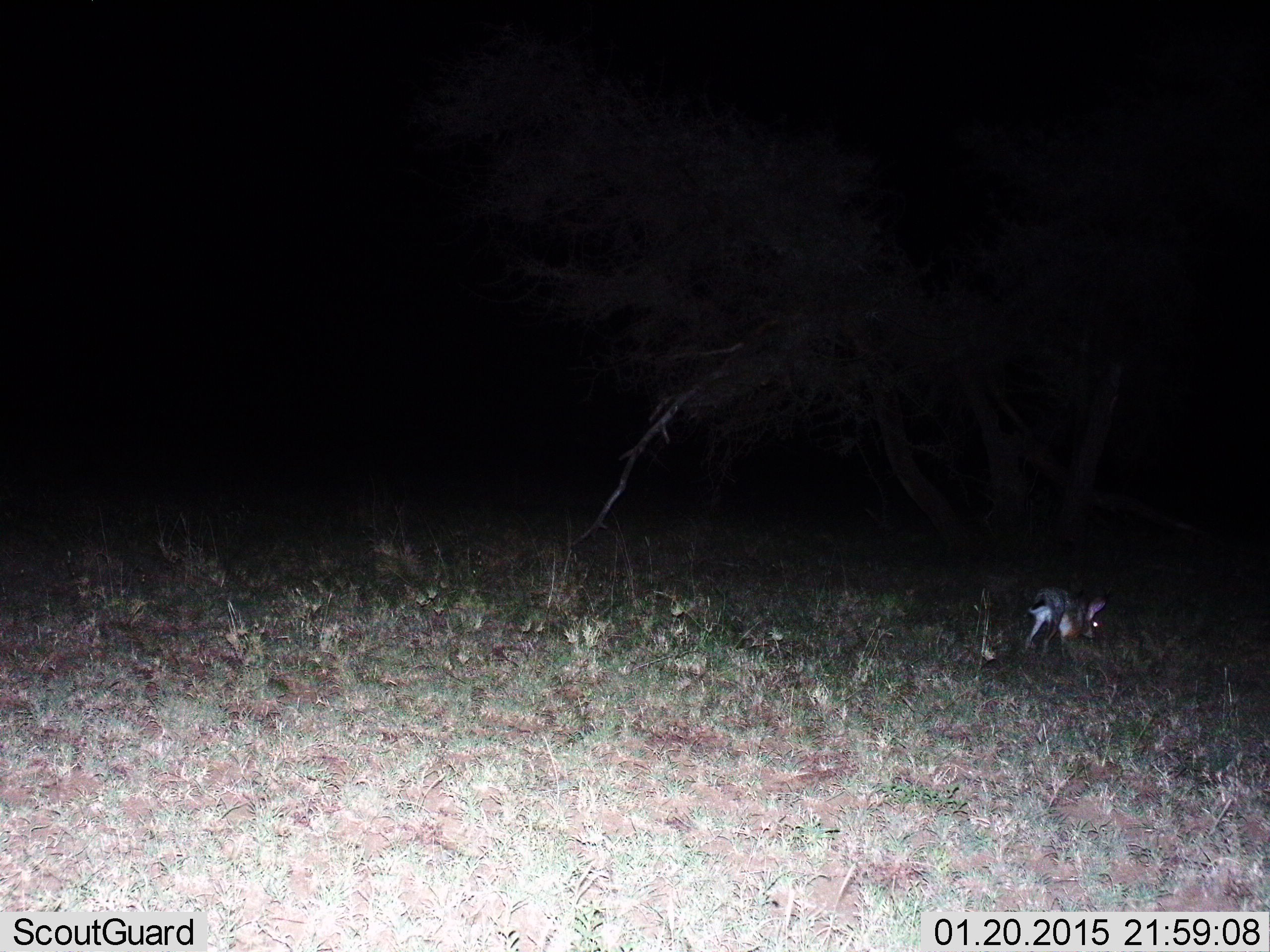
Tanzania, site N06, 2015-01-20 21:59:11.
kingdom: Animalia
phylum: Chordata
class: Mammalia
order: Lagomorpha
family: Leporidae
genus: Lepus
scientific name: Lepus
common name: hare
Hare (Lepus), count 1. Behavior (volunteer vote fractions): standing 22%, resting 0%, moving 56%, interacting 0%. Young present (vote fraction): 0%. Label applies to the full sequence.